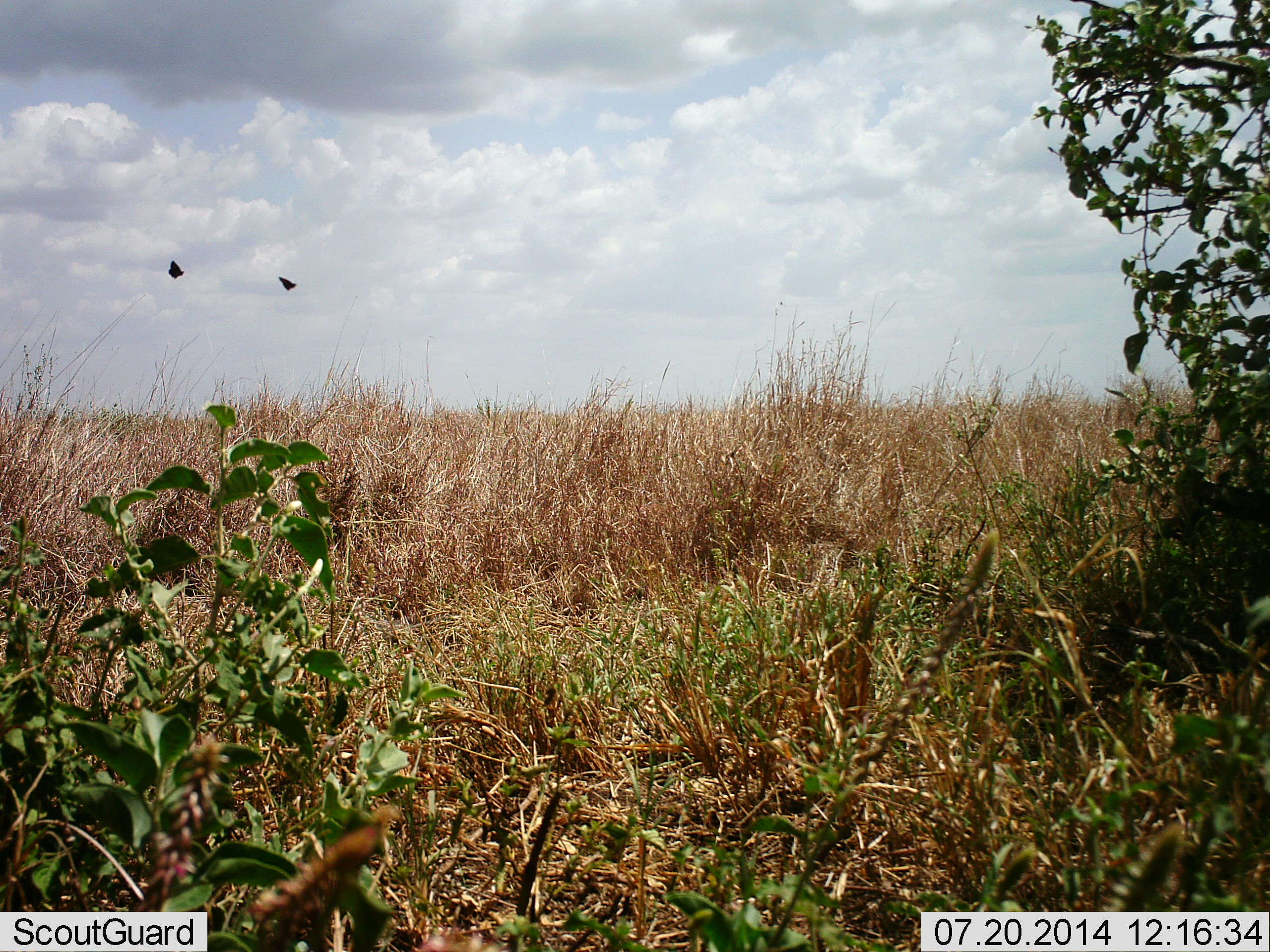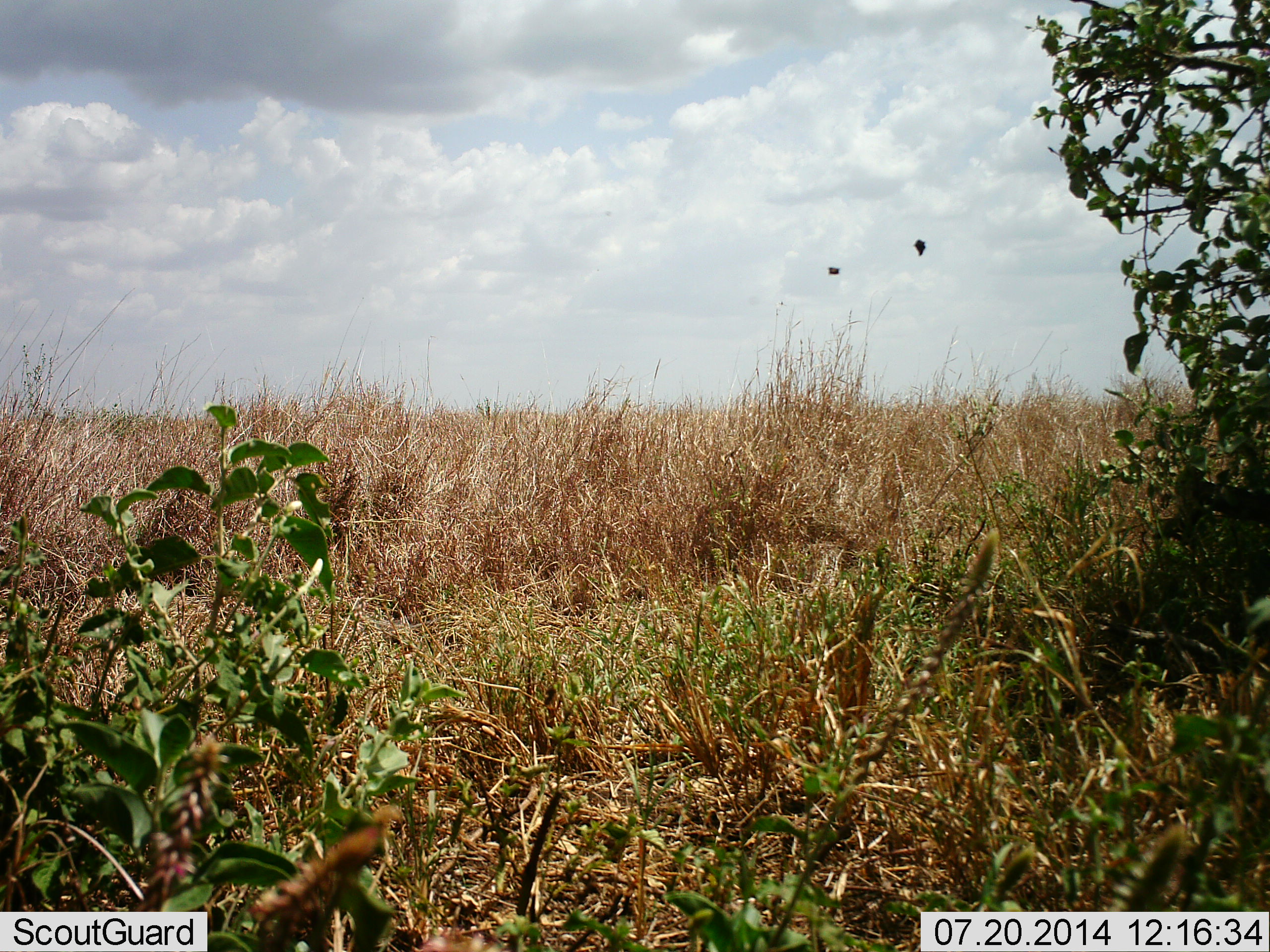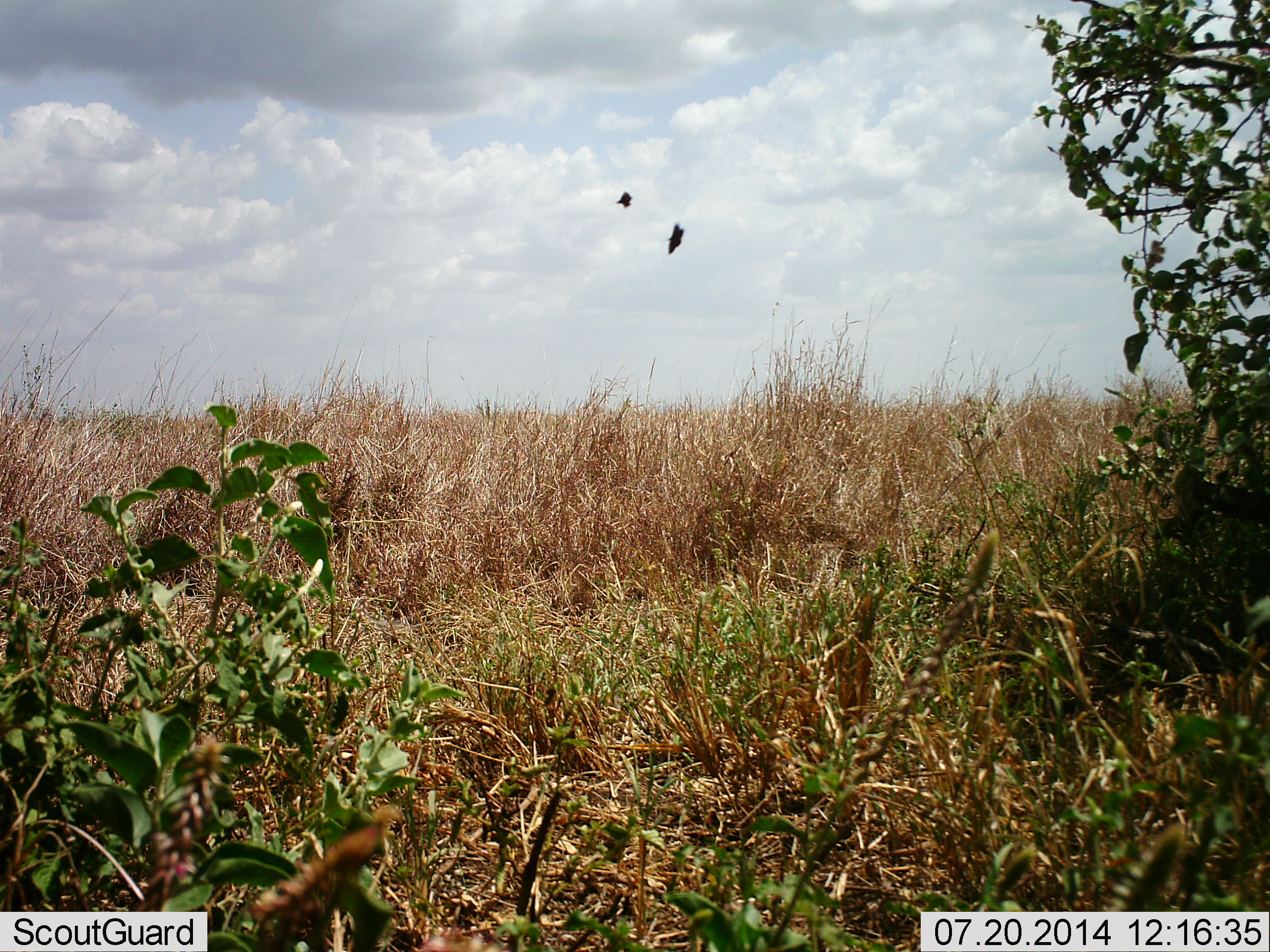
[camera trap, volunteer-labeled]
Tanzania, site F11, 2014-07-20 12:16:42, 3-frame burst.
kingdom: Animalia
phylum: Chordata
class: Aves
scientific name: Aves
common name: bird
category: otherbird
Otherbird (bird) (Aves), count 2. Behavior (volunteer vote fractions): standing 0%, resting 0%, moving 100%, interacting 10%. Young present (vote fraction): 0%. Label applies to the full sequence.